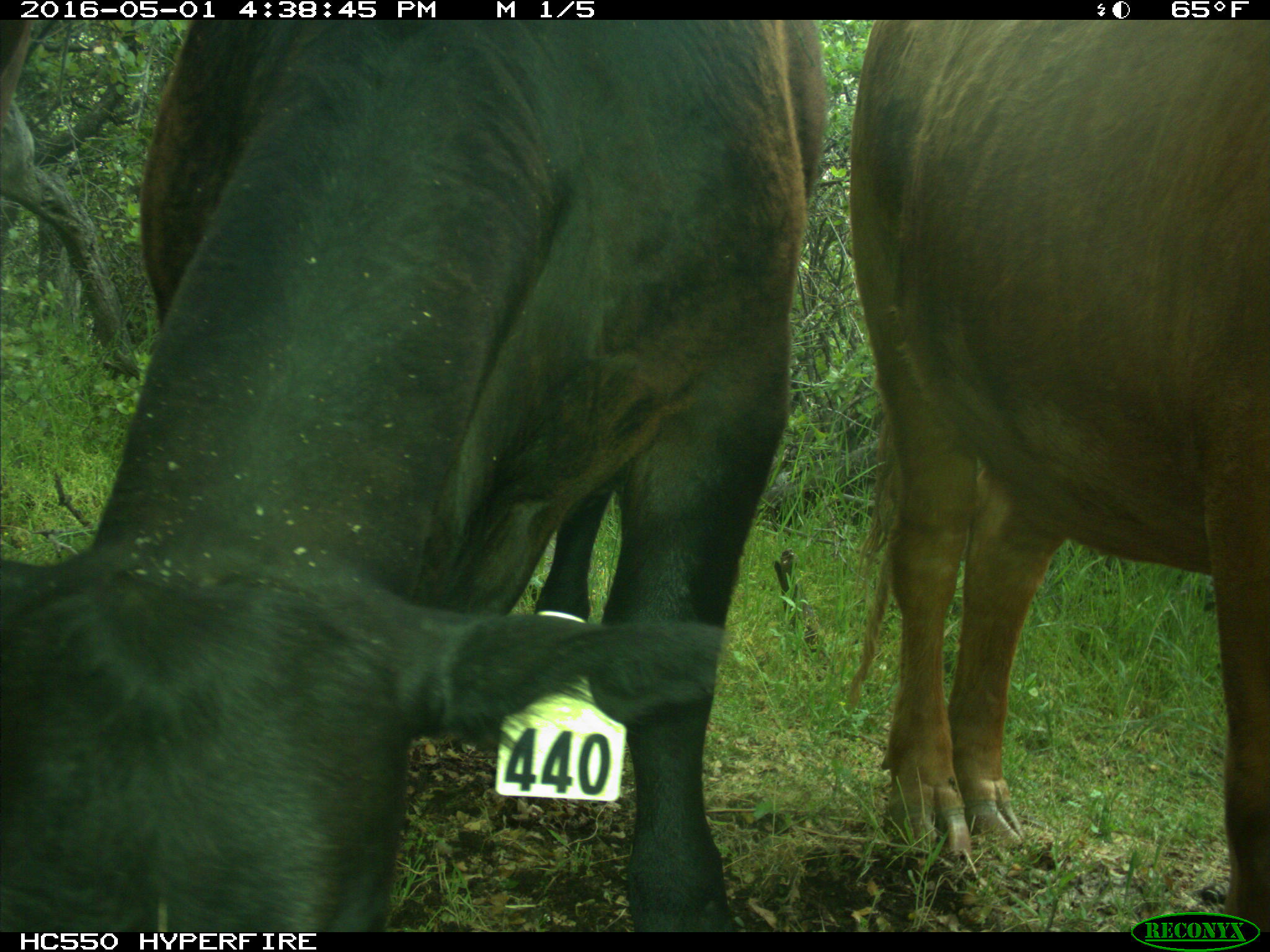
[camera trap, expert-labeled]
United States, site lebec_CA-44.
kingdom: Animalia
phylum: Chordata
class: Mammalia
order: Artiodactyla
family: Bovidae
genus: Bos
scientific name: Bos taurus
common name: domestic cow